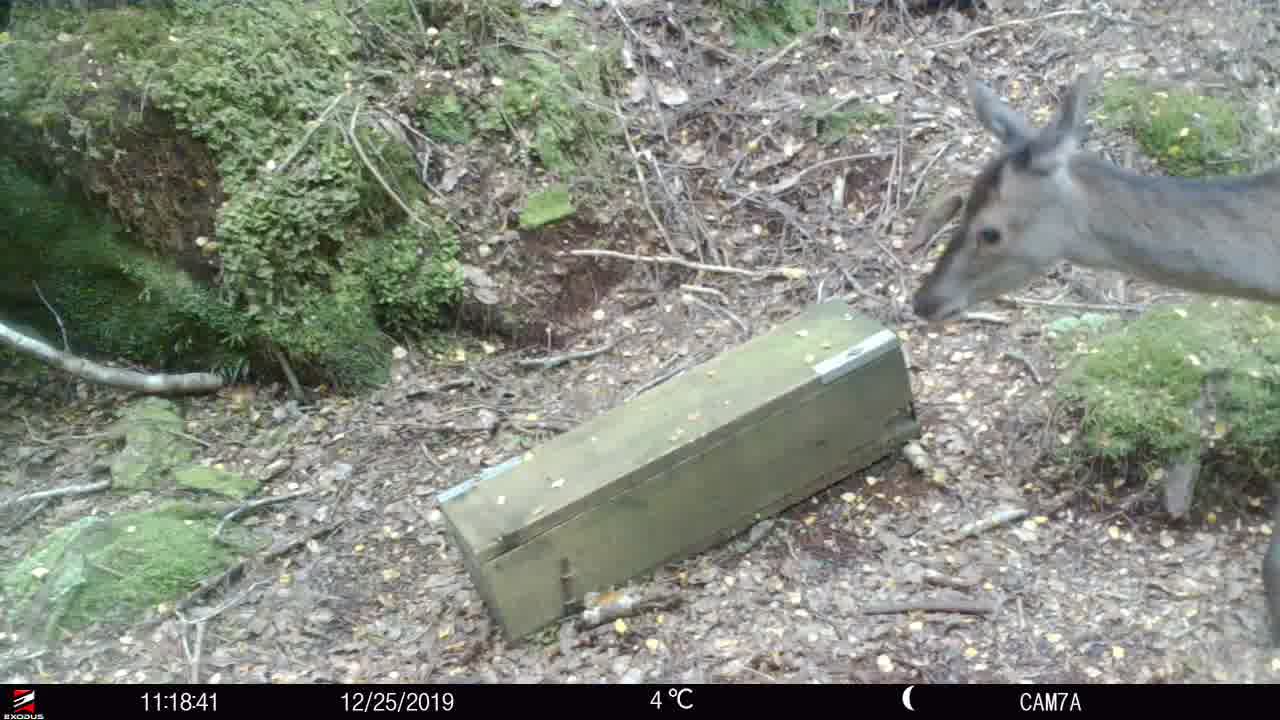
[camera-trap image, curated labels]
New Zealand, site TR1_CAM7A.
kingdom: Animalia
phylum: Chordata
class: Mammalia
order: Artiodactyla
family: Cervidae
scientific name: Cervidae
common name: deer